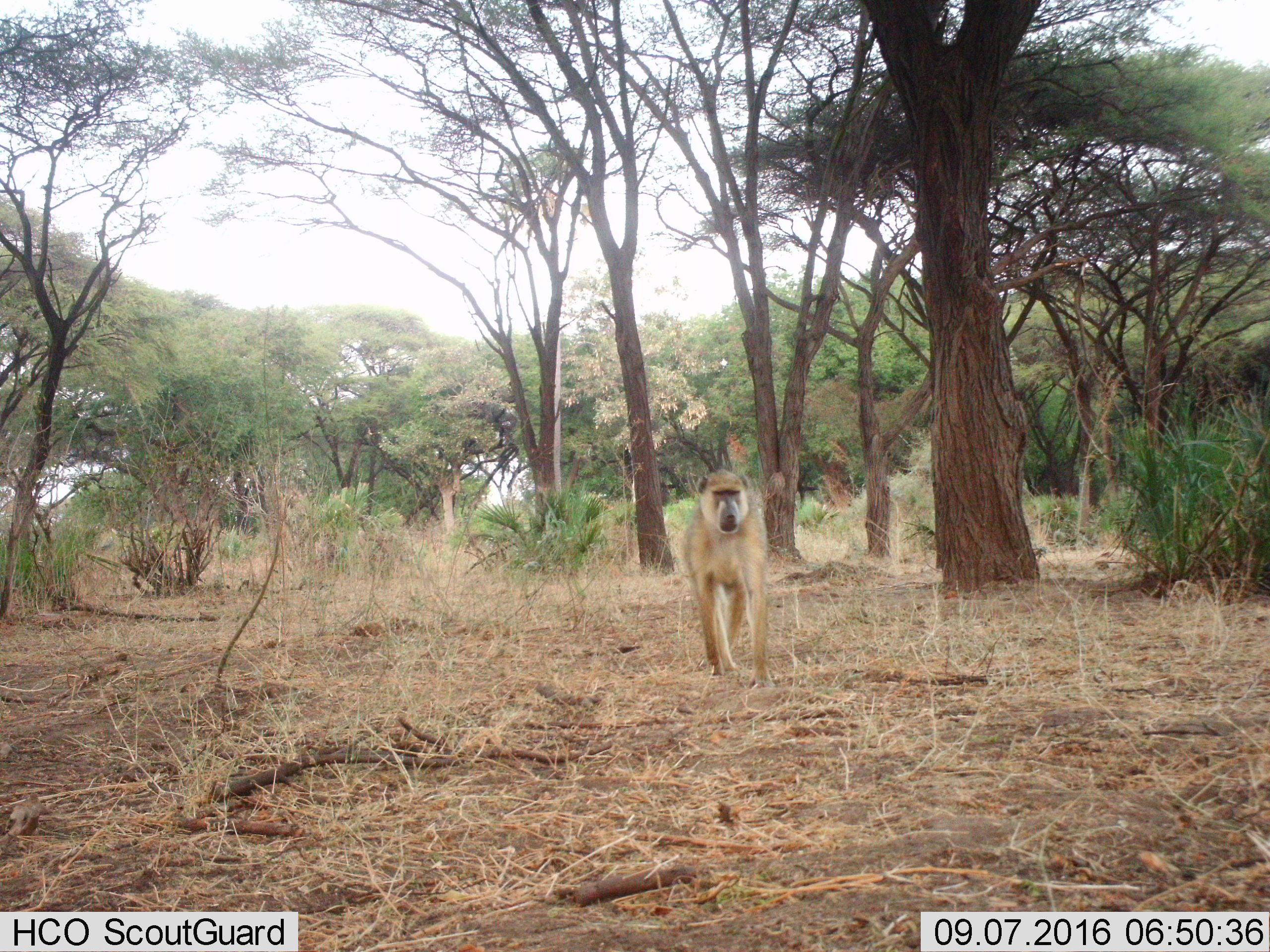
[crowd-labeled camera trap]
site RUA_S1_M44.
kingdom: Animalia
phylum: Chordata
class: Mammalia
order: Primates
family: Cercopithecidae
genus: Papio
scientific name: Papio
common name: baboon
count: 1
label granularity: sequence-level